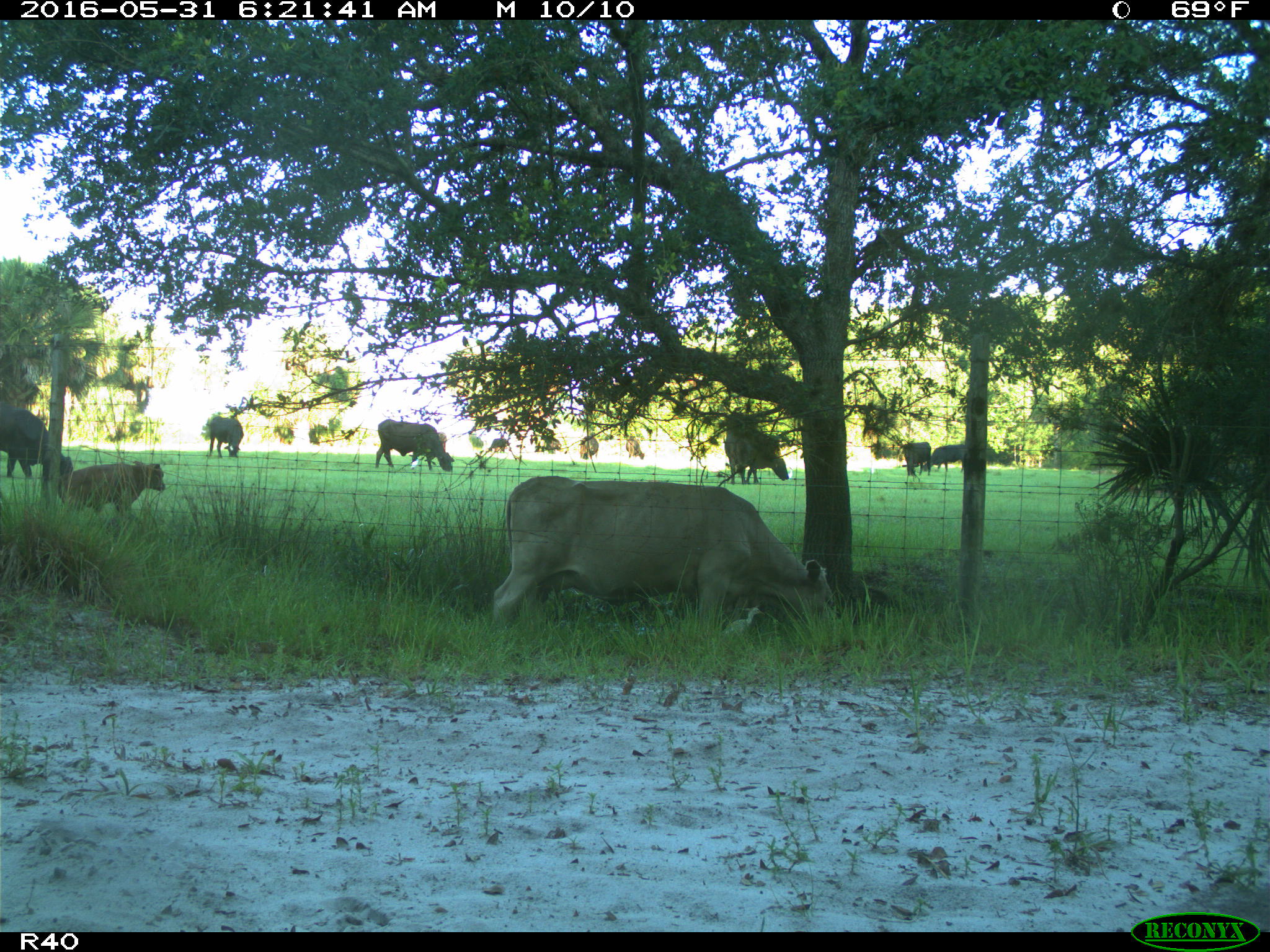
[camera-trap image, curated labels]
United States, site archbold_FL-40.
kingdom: Animalia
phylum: Chordata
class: Mammalia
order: Artiodactyla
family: Bovidae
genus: Bos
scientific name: Bos taurus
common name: domestic cow